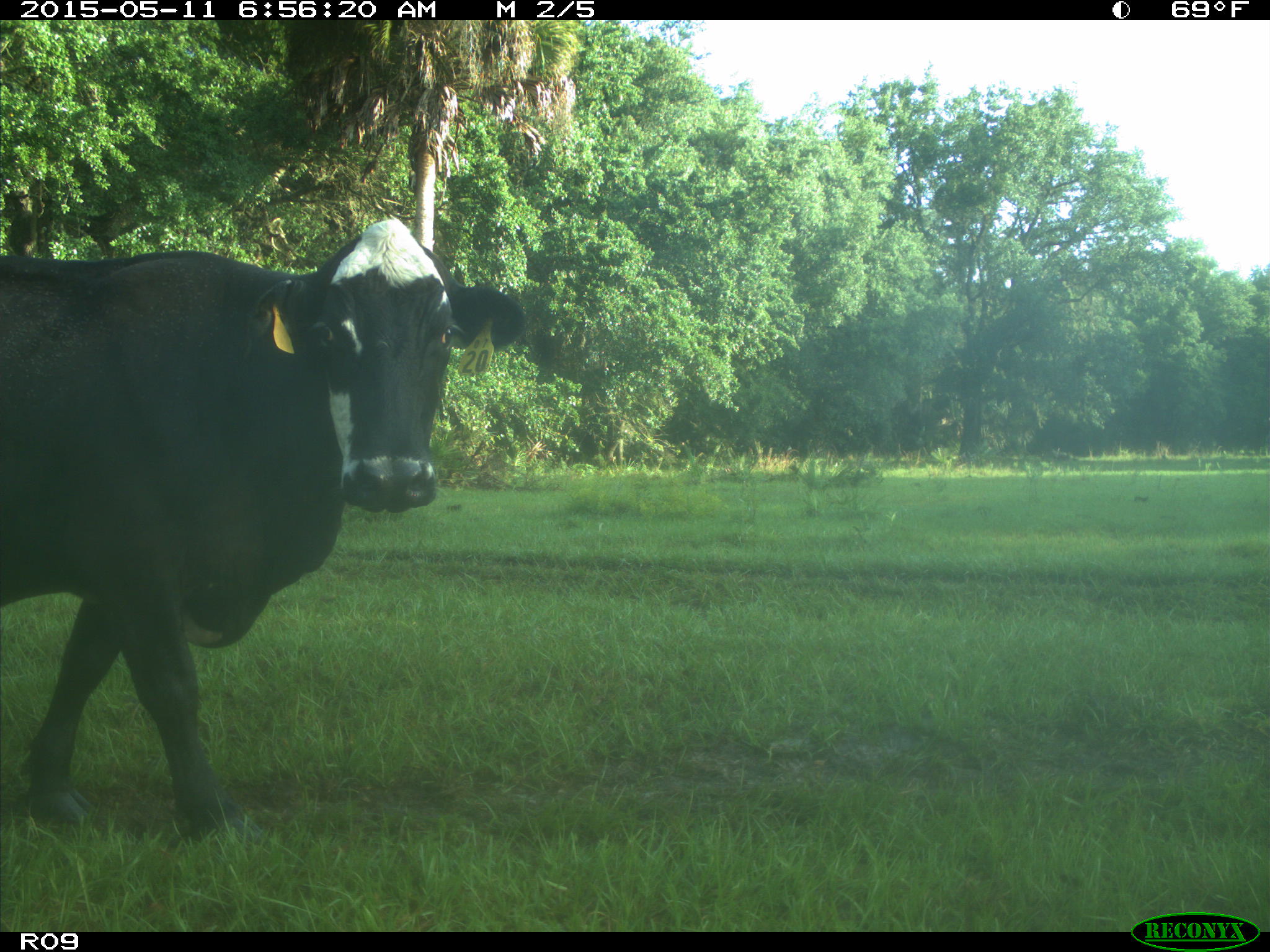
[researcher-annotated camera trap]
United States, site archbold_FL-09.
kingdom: Animalia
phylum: Chordata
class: Mammalia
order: Artiodactyla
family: Bovidae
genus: Bos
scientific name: Bos taurus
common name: domestic cow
Bos taurus (domestic cow).